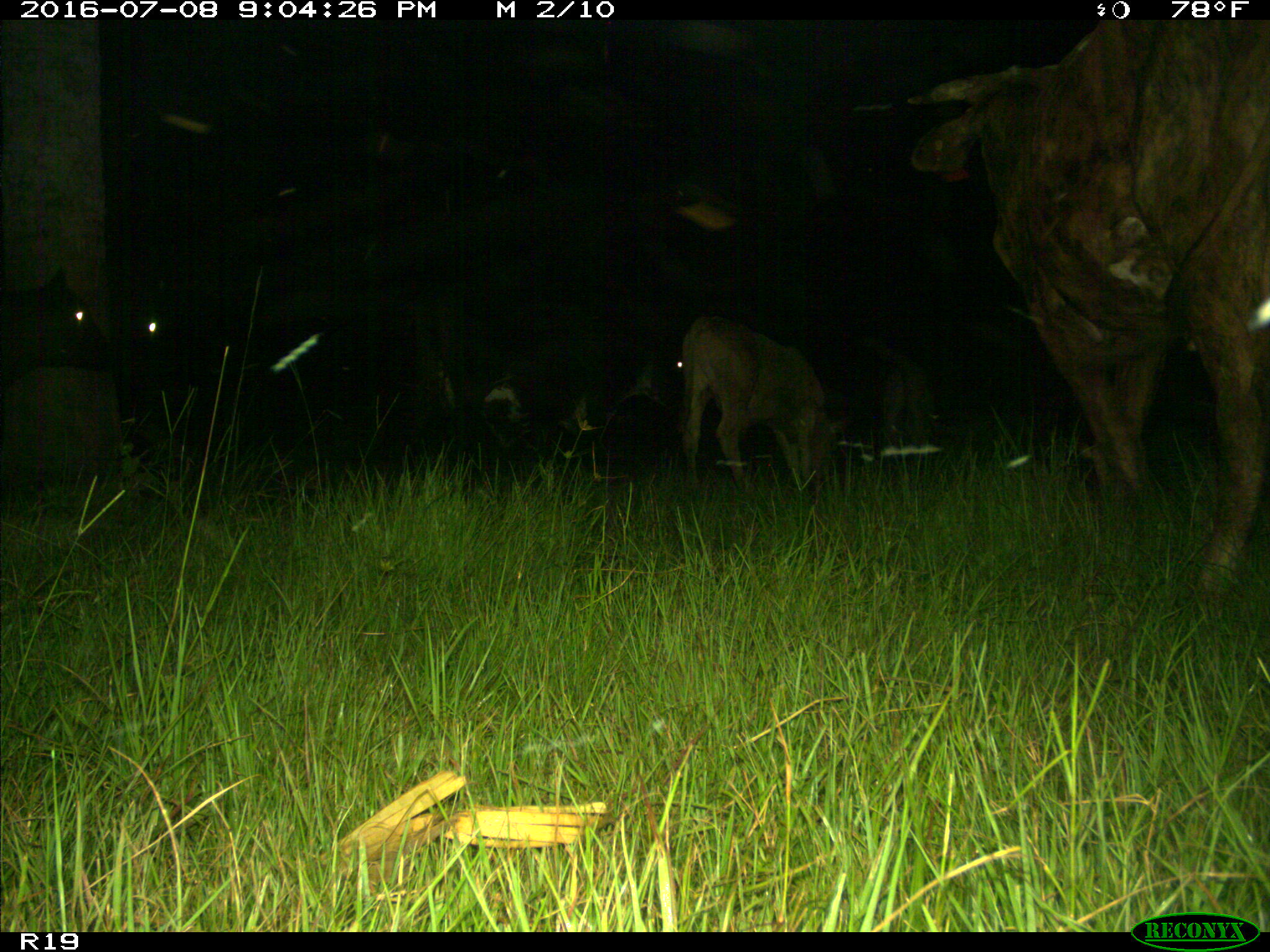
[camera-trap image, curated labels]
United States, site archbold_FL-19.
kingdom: Animalia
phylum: Chordata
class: Mammalia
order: Artiodactyla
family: Bovidae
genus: Bos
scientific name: Bos taurus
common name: domestic cow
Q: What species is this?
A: Bos taurus (domestic cow).